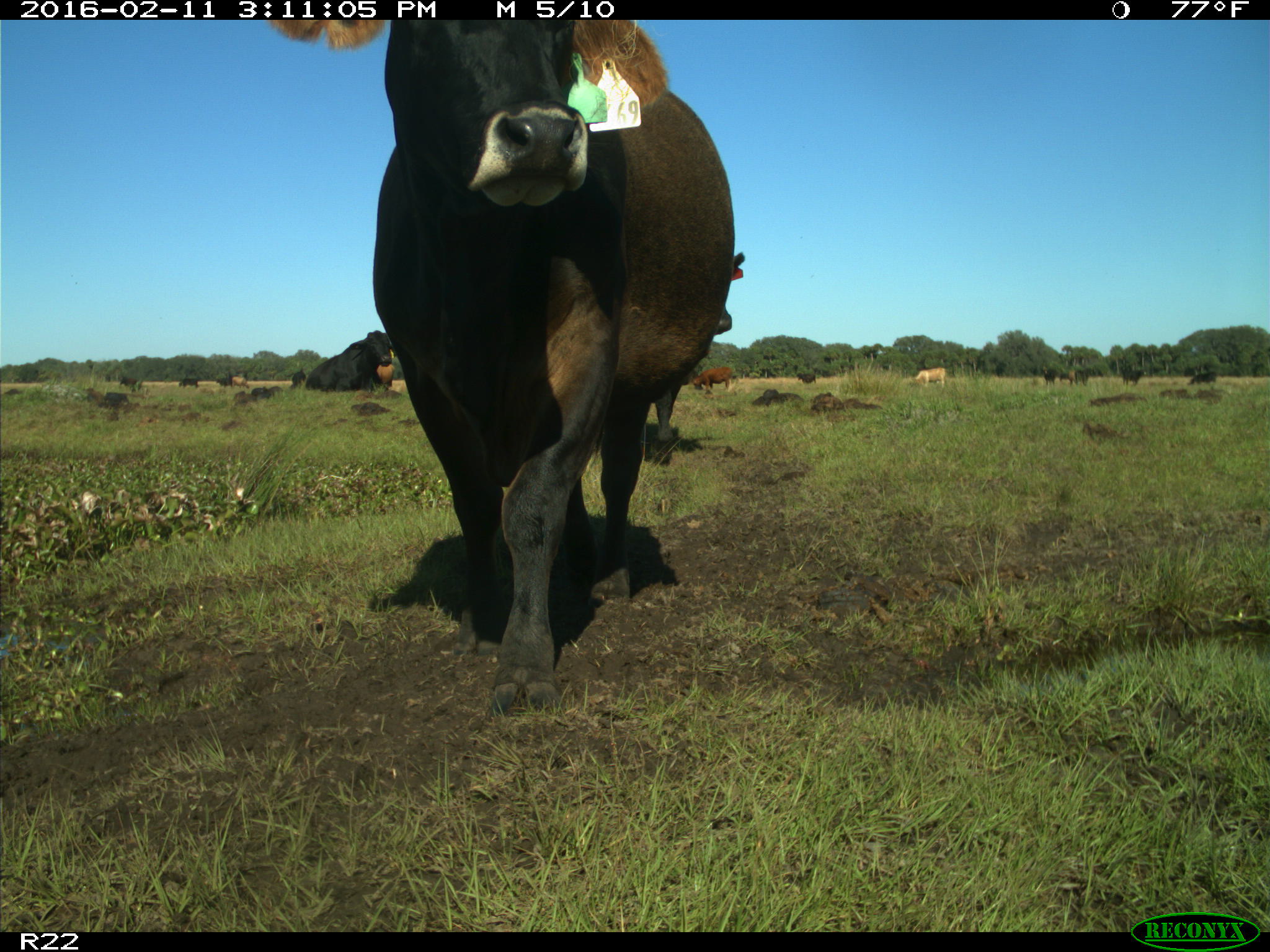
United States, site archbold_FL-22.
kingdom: Animalia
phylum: Chordata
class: Mammalia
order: Artiodactyla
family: Bovidae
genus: Bos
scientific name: Bos taurus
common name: domestic cow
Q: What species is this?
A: Bos taurus (domestic cow).